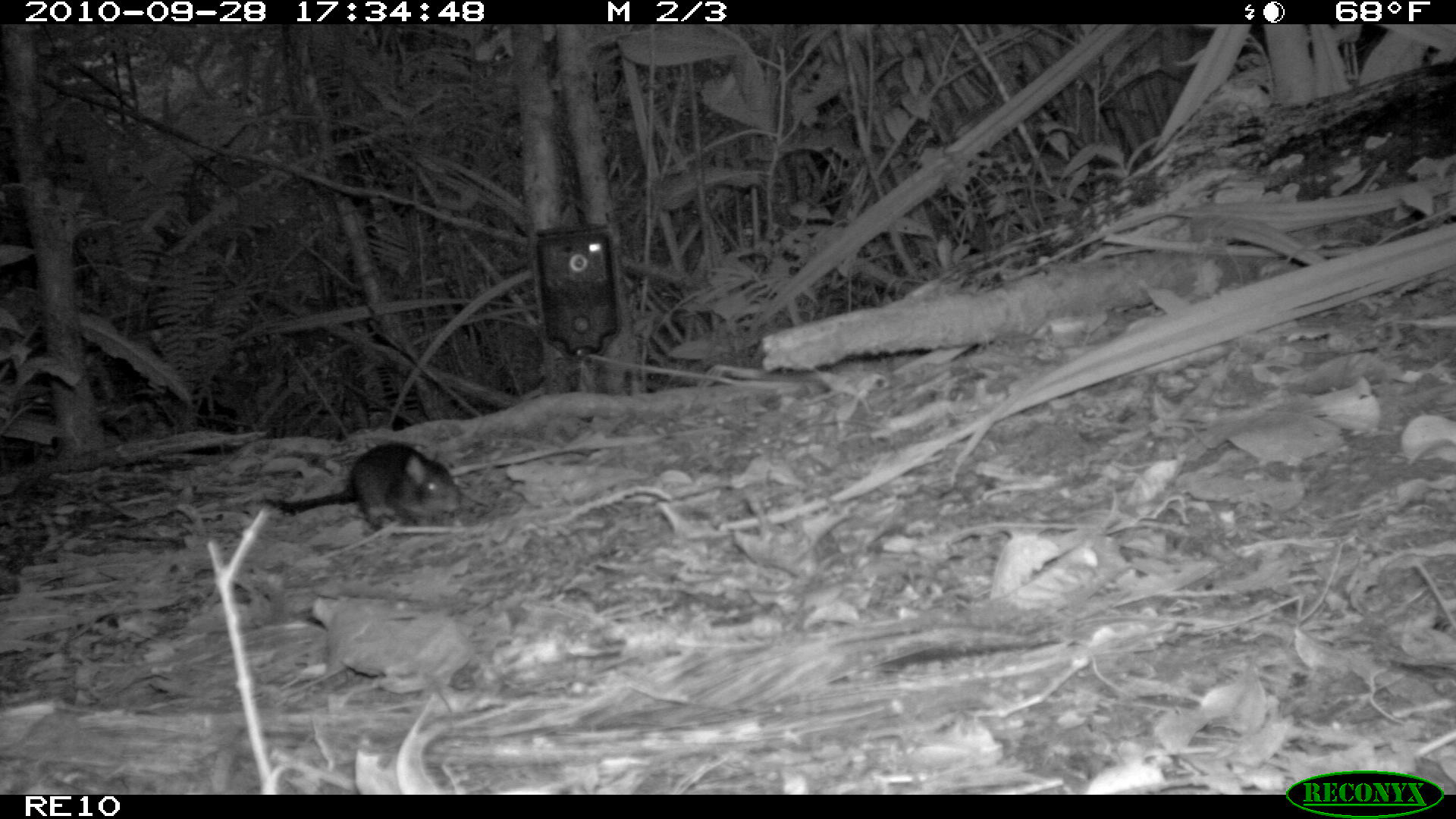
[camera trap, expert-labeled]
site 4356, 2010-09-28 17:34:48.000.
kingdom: Animalia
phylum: Chordata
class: Mammalia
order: Rodentia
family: Muridae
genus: Rattus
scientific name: Rattus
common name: rodent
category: unknown rat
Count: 1.